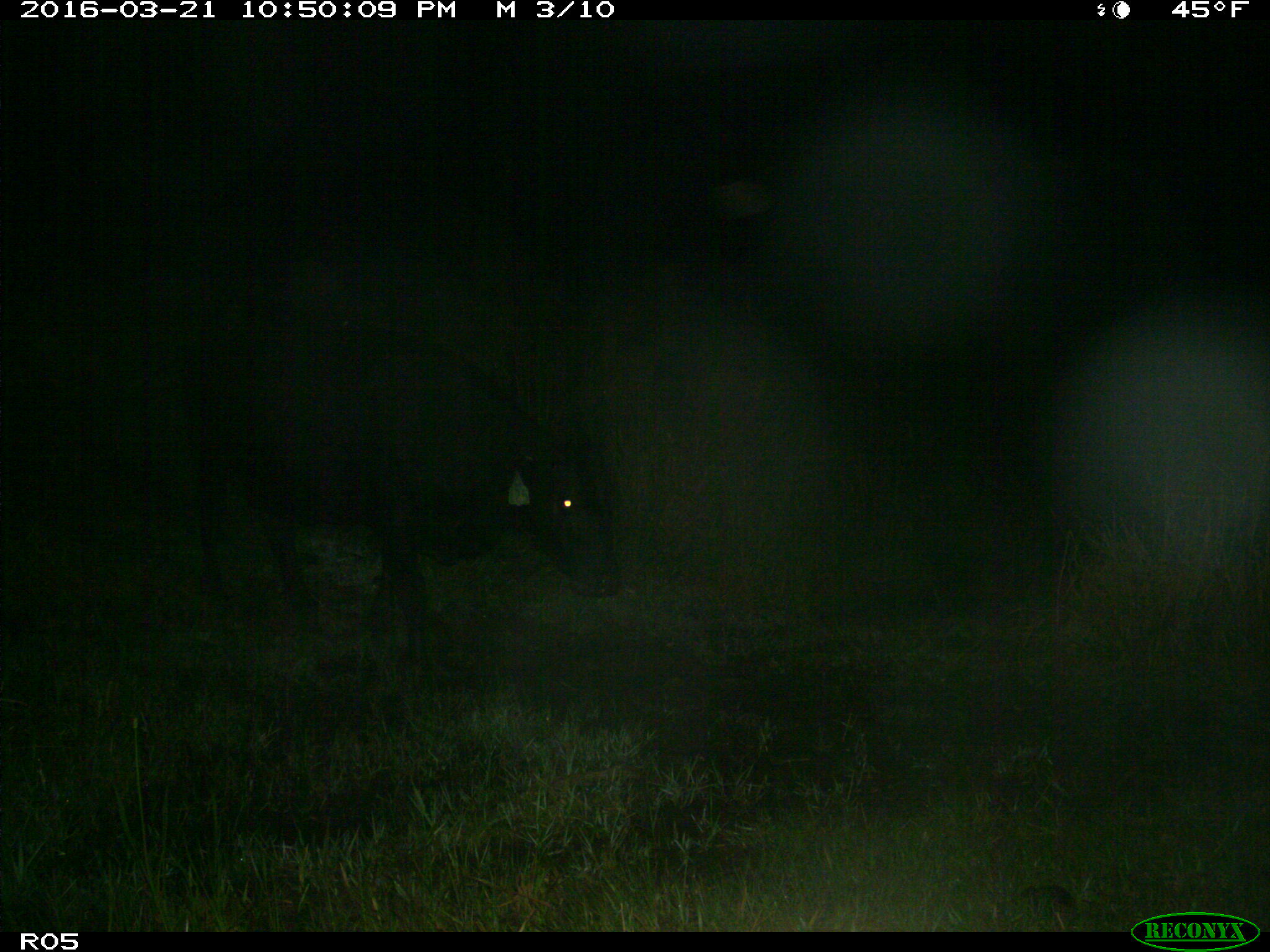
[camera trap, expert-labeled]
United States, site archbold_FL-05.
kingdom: Animalia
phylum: Chordata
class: Mammalia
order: Artiodactyla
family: Bovidae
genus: Bos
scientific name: Bos taurus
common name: domestic cow